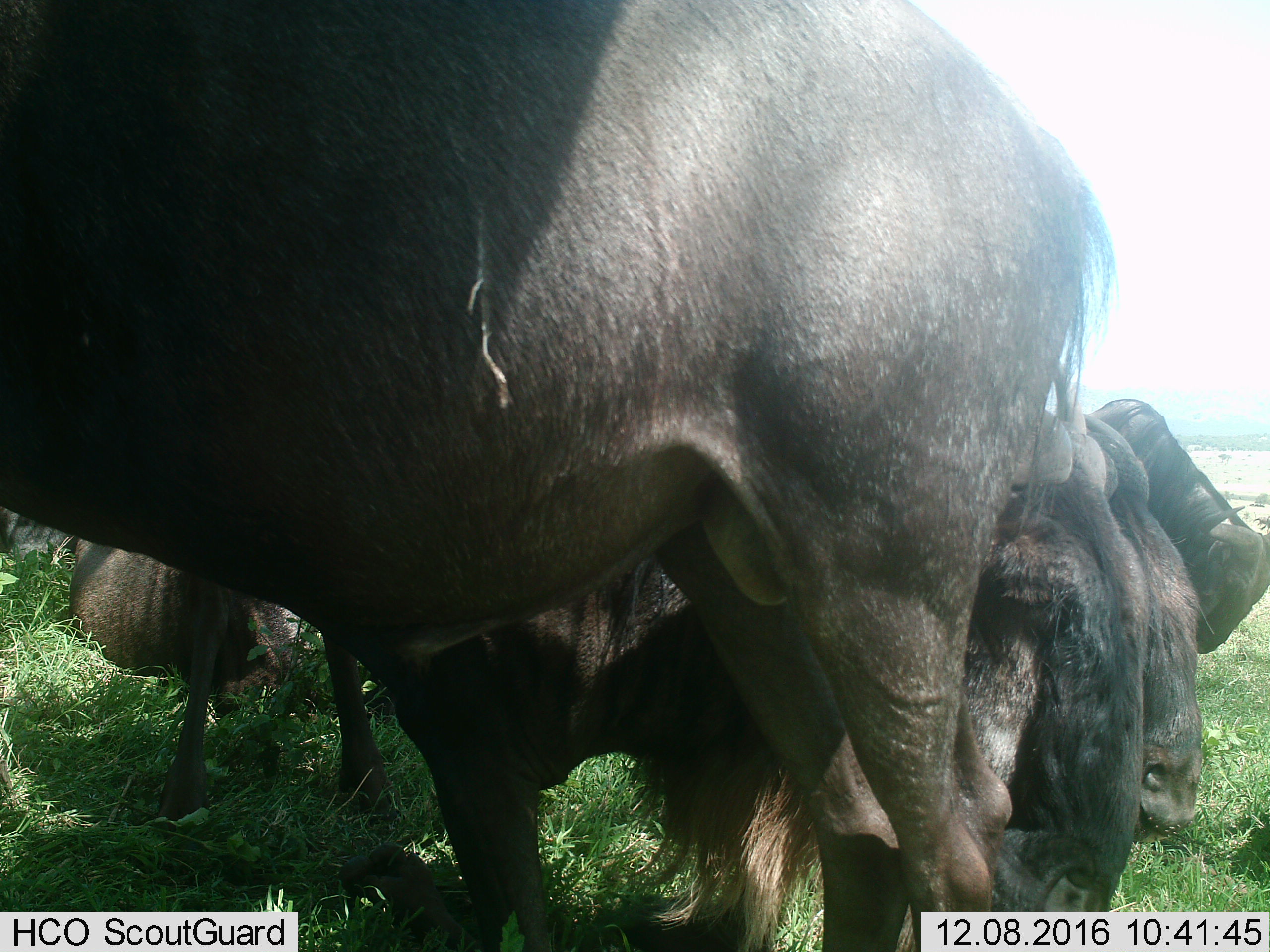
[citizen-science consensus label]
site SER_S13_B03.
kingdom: Animalia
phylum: Chordata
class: Mammalia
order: Artiodactyla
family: Bovidae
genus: Connochaetes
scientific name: Connochaetes taurinus taurinus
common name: blue wildebeest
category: wildebeestblue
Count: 4.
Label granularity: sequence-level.